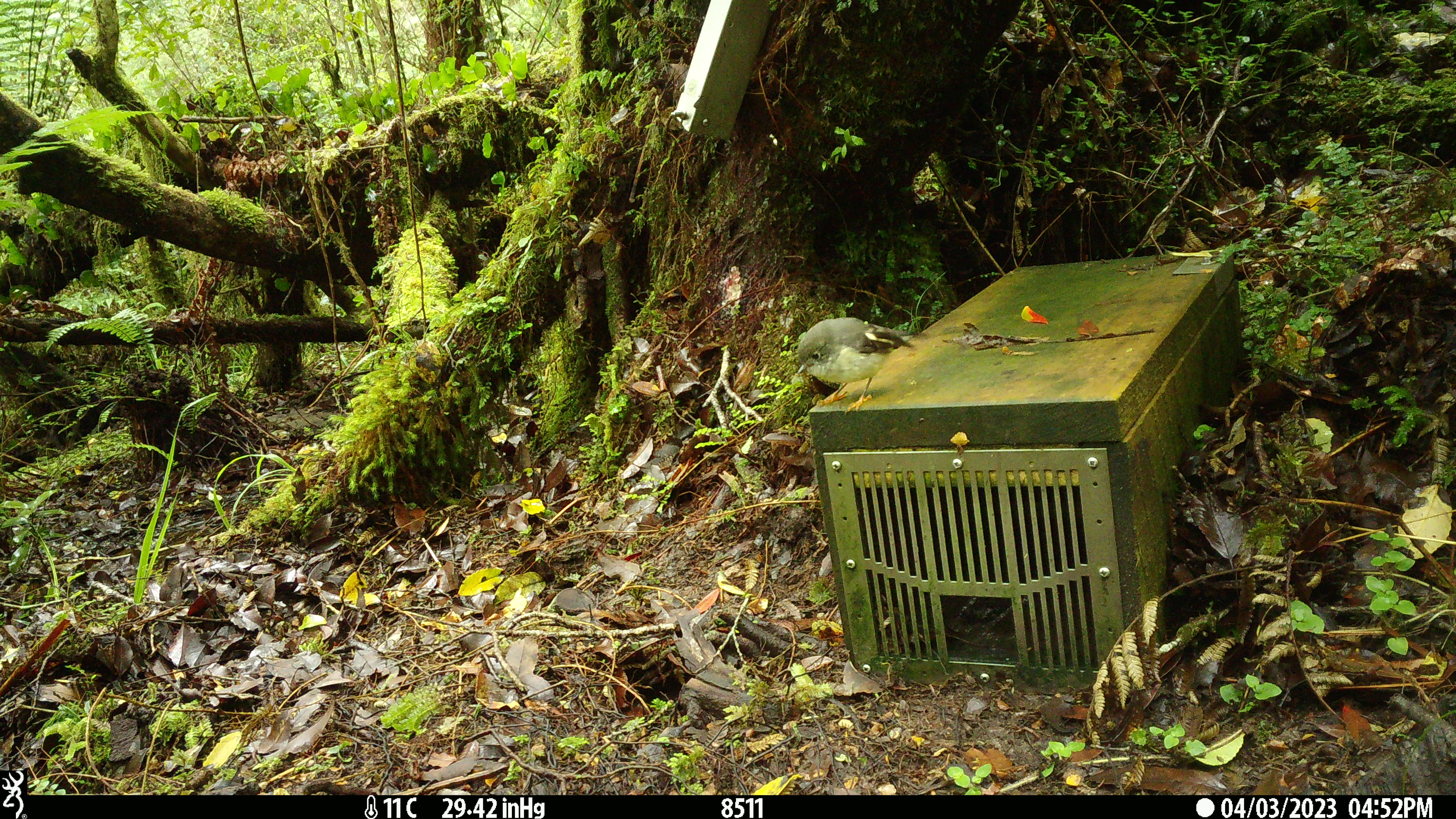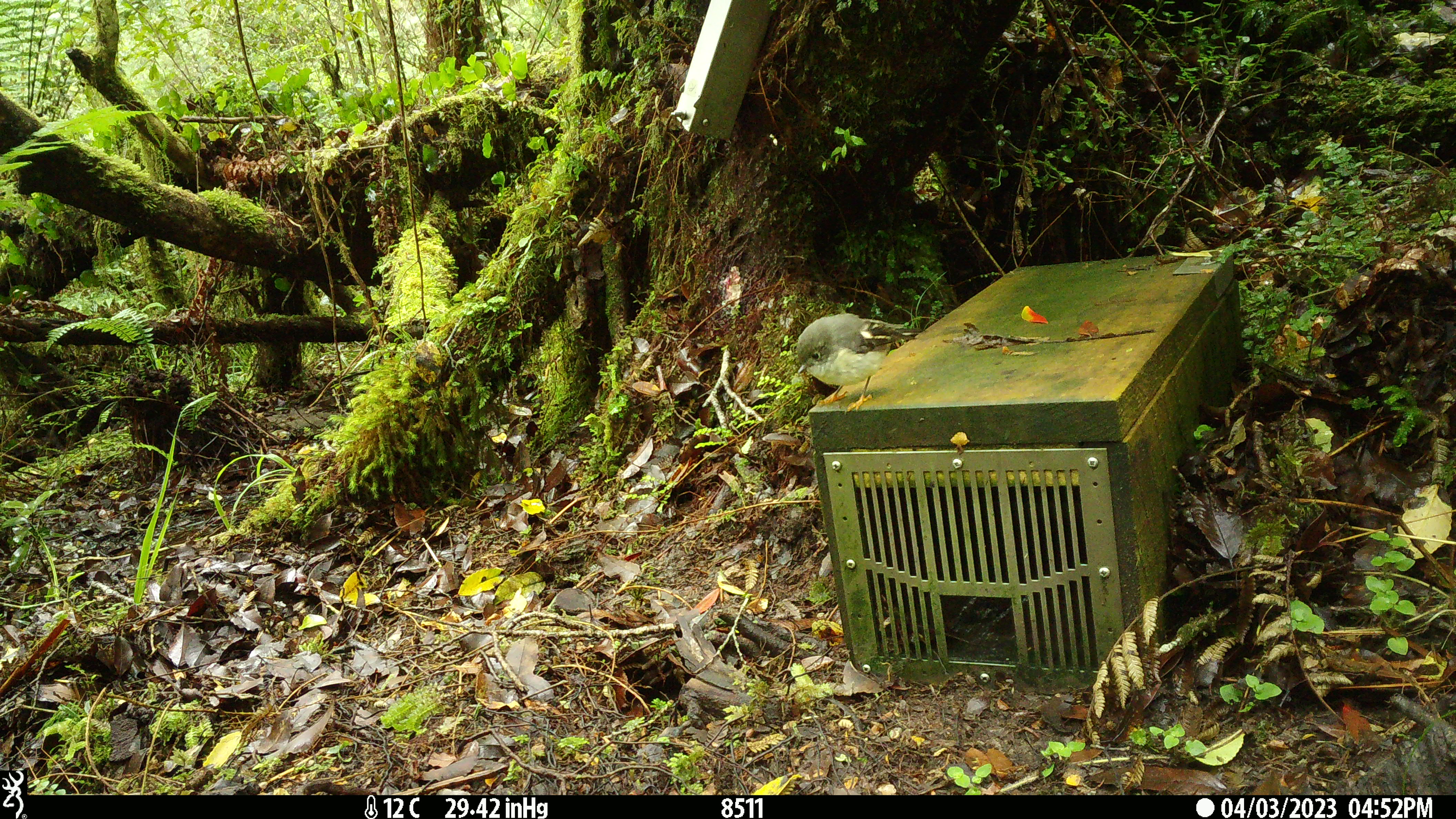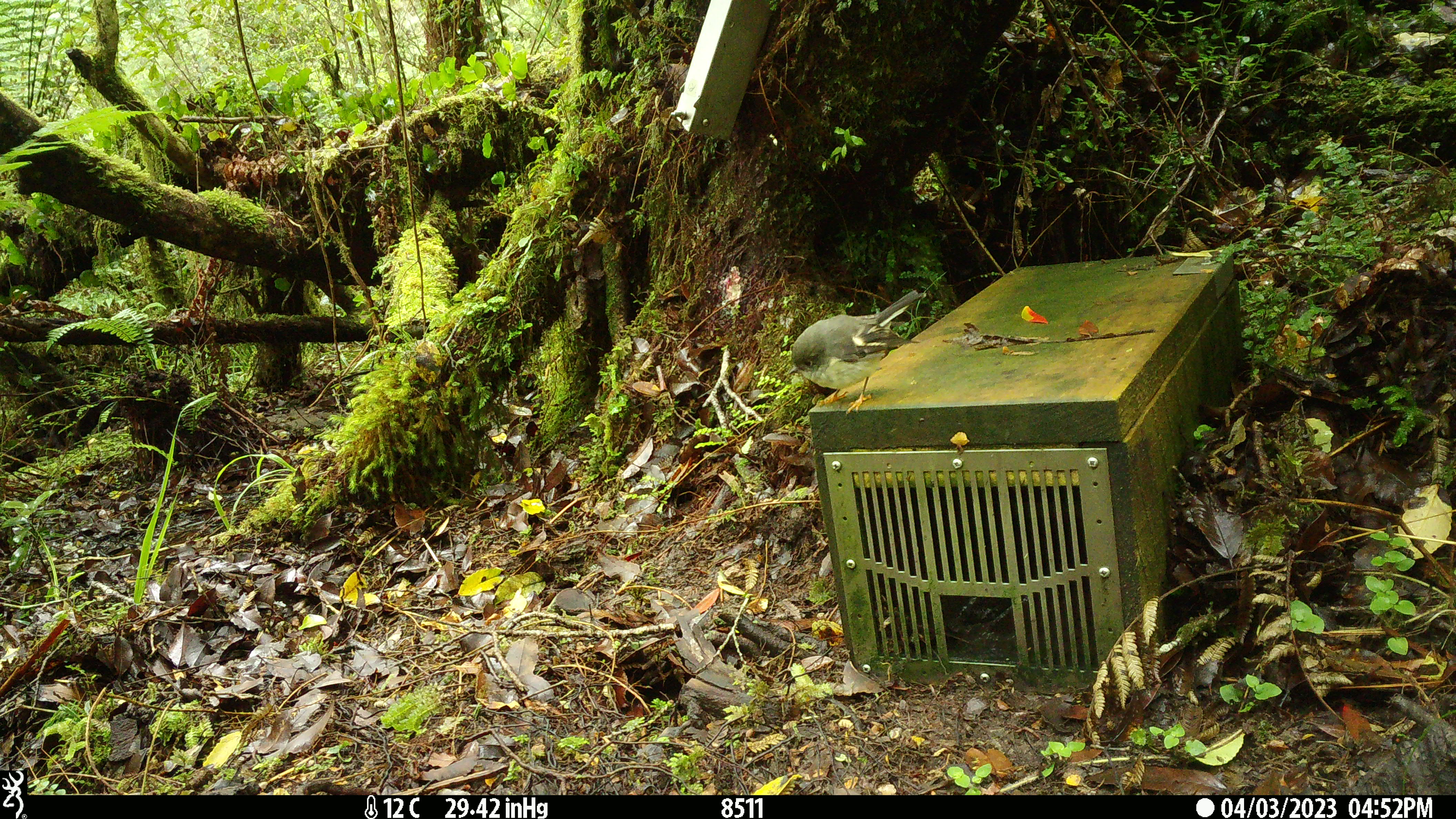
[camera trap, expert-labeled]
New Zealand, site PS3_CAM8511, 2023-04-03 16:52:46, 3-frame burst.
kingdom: Animalia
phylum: Chordata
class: Aves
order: Passeriformes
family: Petroicidae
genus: Petroica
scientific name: Petroica macrocephala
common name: tomtit